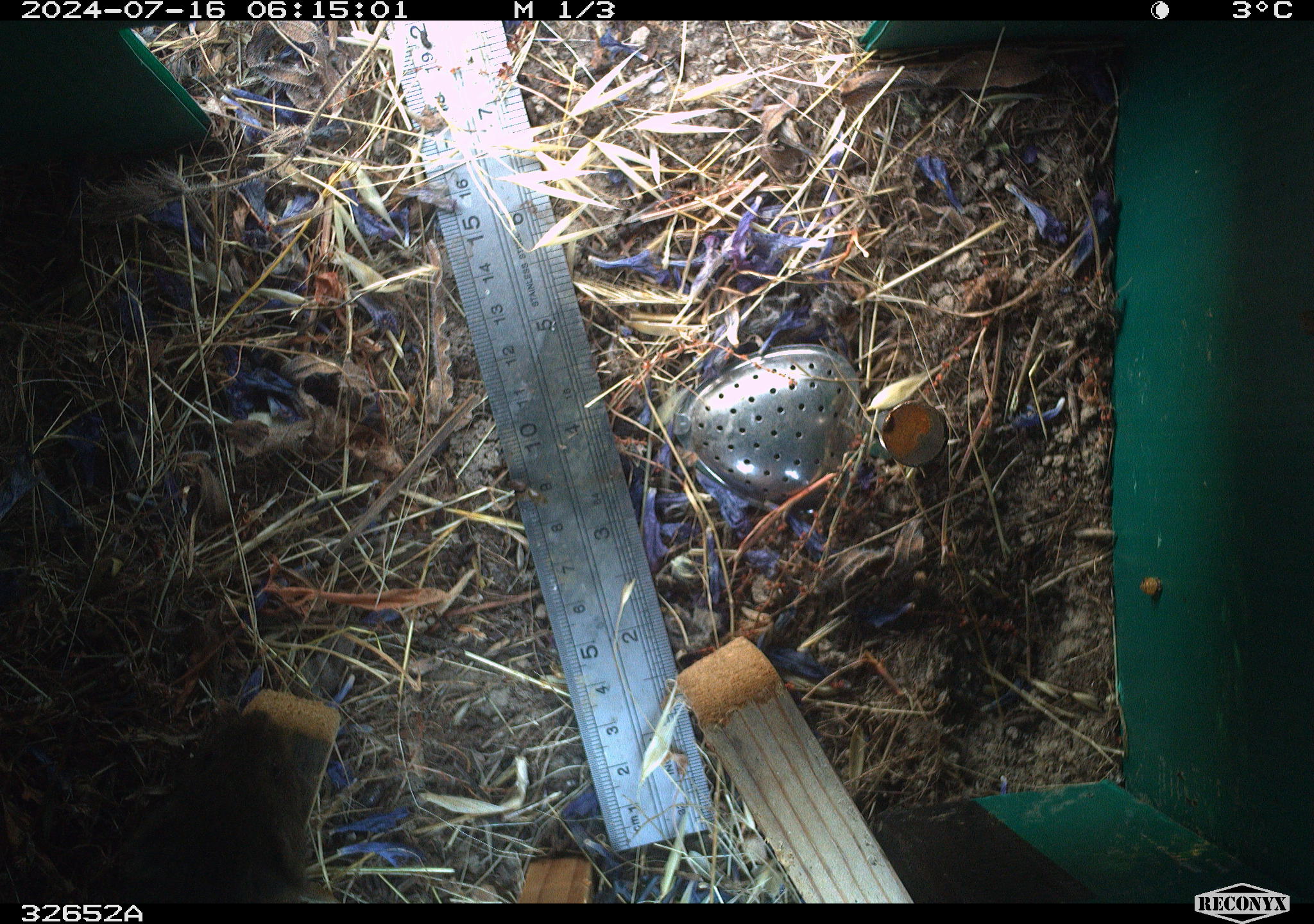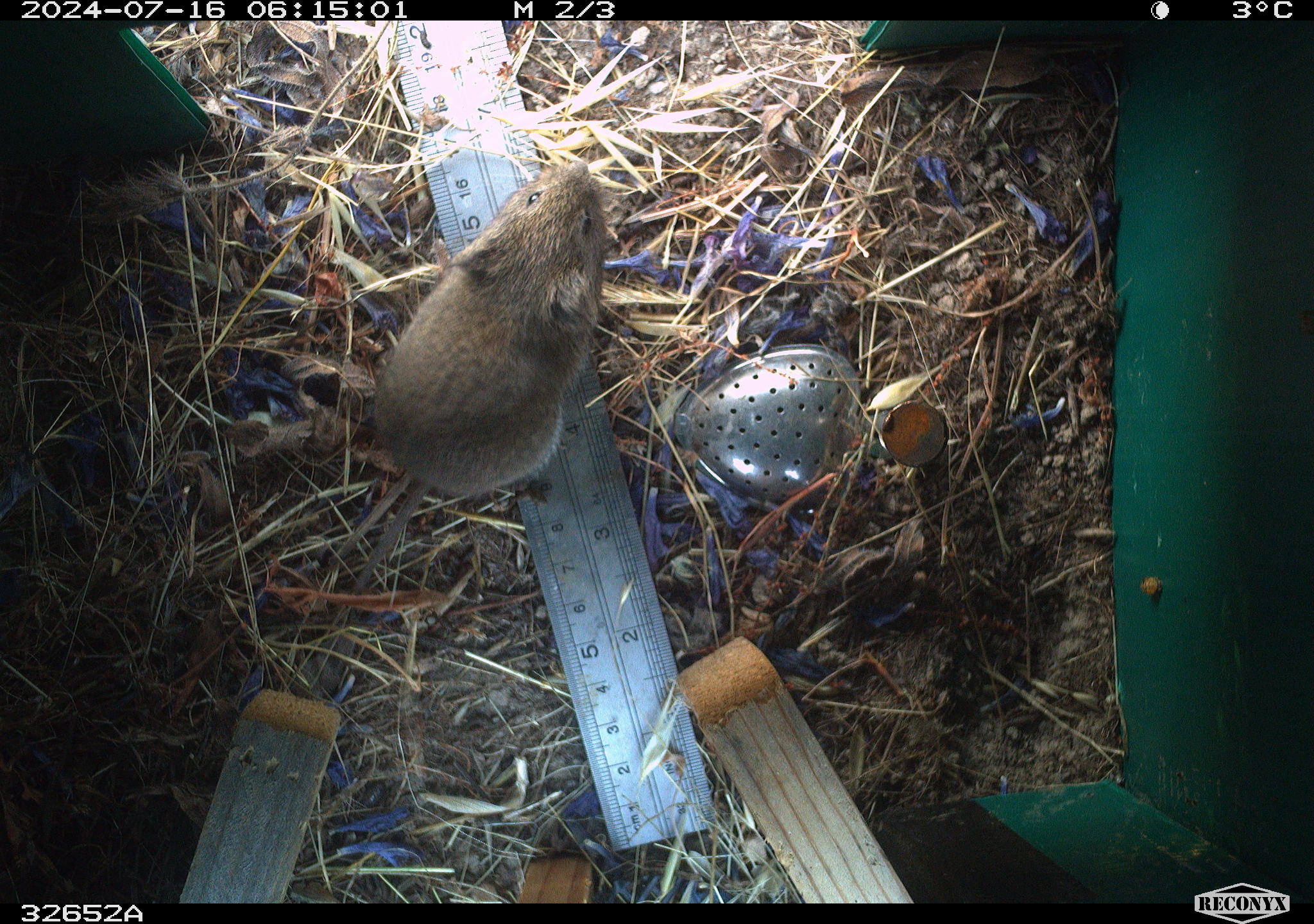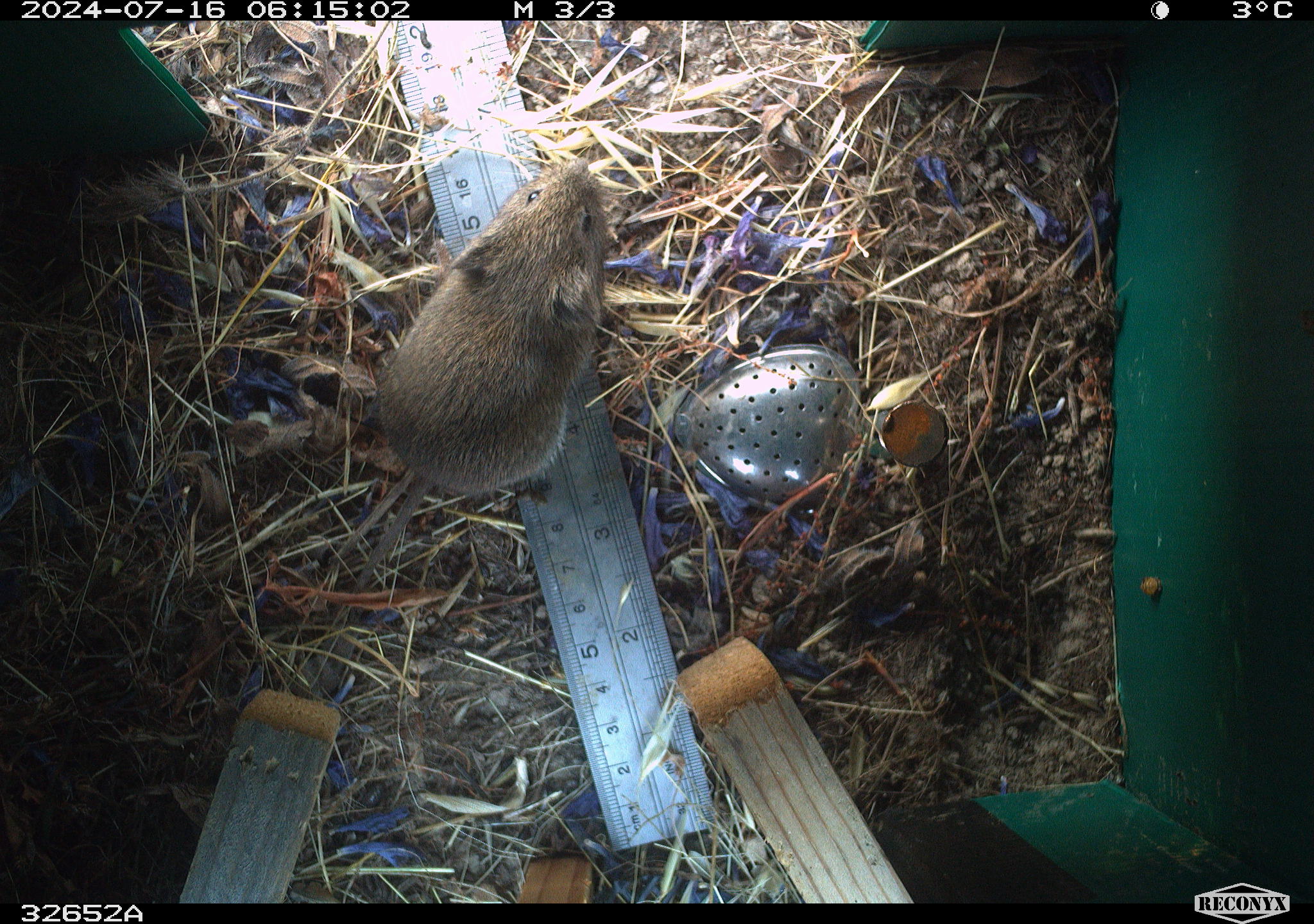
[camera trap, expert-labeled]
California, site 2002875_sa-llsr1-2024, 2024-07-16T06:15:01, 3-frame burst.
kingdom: Animalia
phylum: Chordata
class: Mammalia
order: Rodentia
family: Cricetidae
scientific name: Arvicolinae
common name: voles, lemmings, and muskrats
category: arvicolinae subfamily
Arvicolinae subfamily (voles, lemmings, and muskrats) (Arvicolinae).